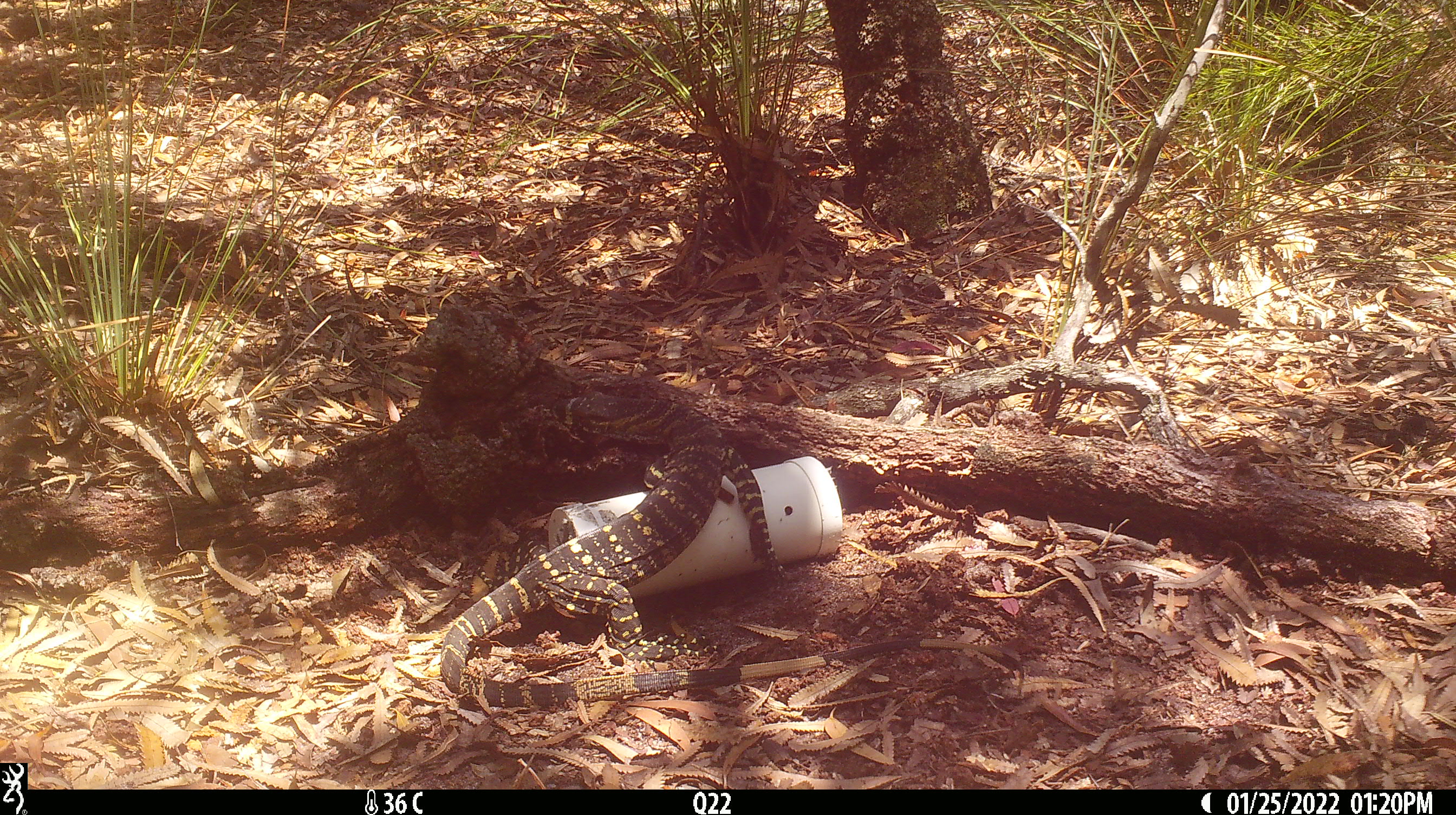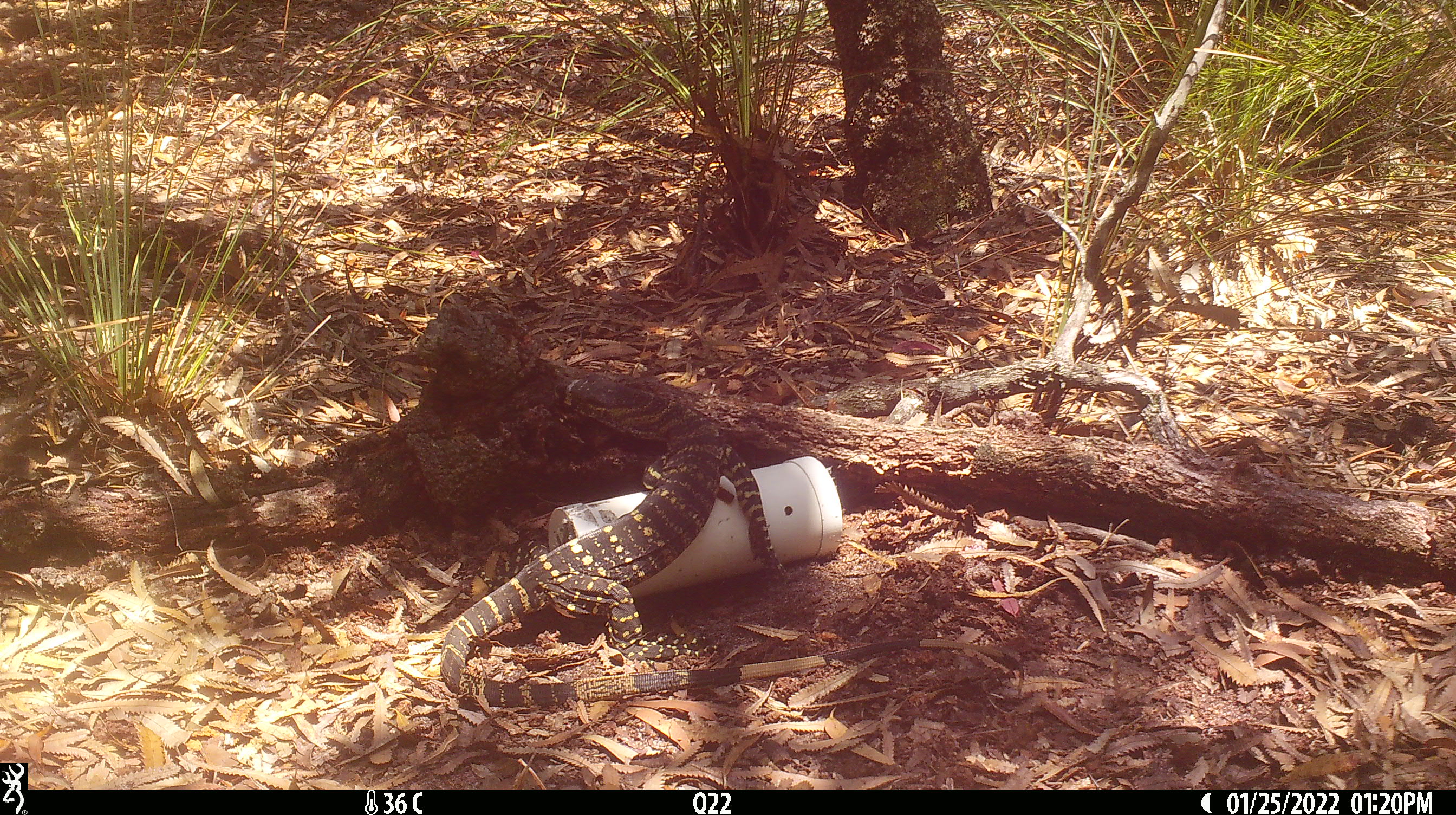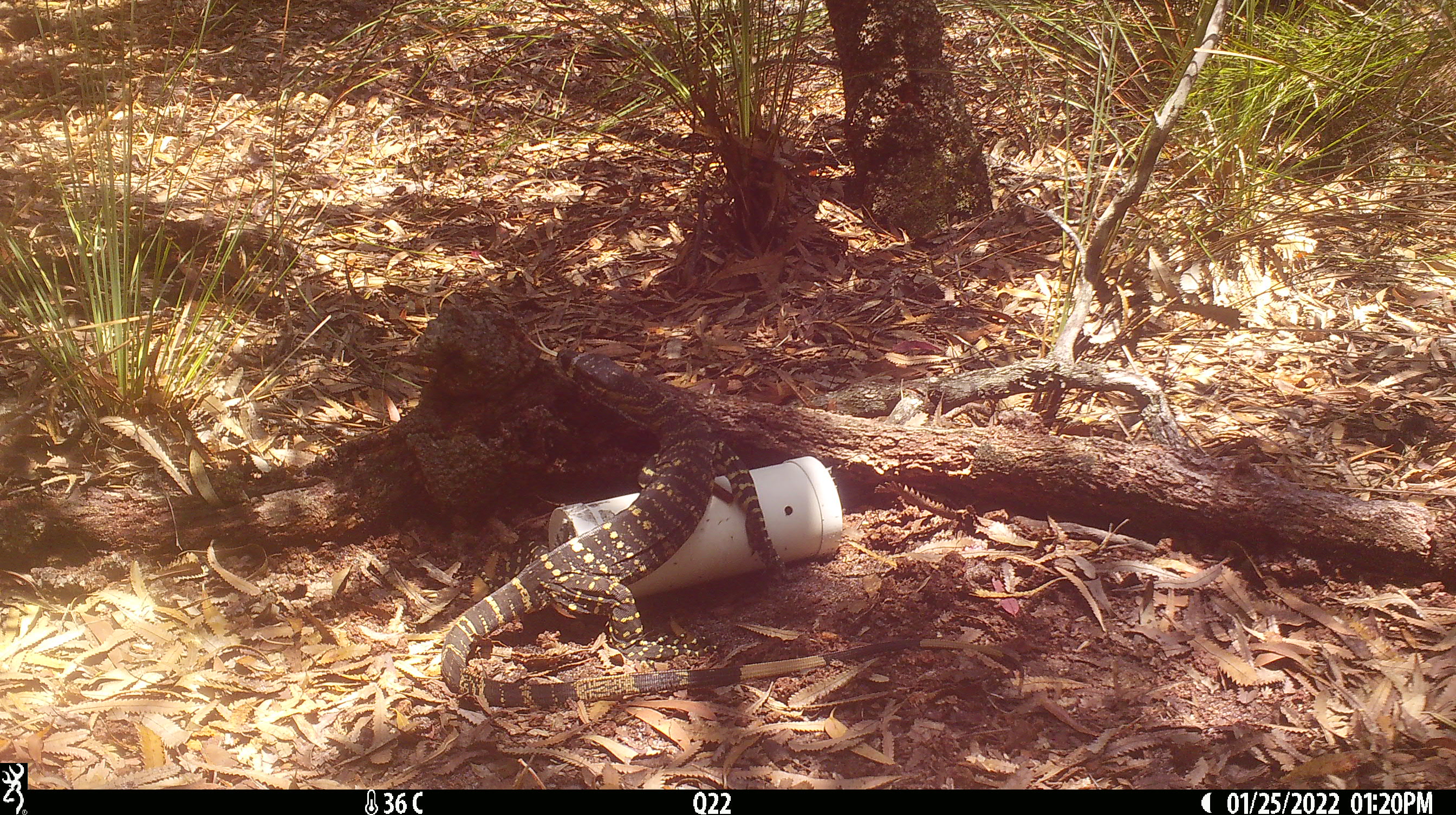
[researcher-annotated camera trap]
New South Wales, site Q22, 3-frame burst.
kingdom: Animalia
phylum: Chordata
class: Reptilia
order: Squamata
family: Varanidae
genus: Varanus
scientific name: Varanus varius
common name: lace monitor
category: goanna